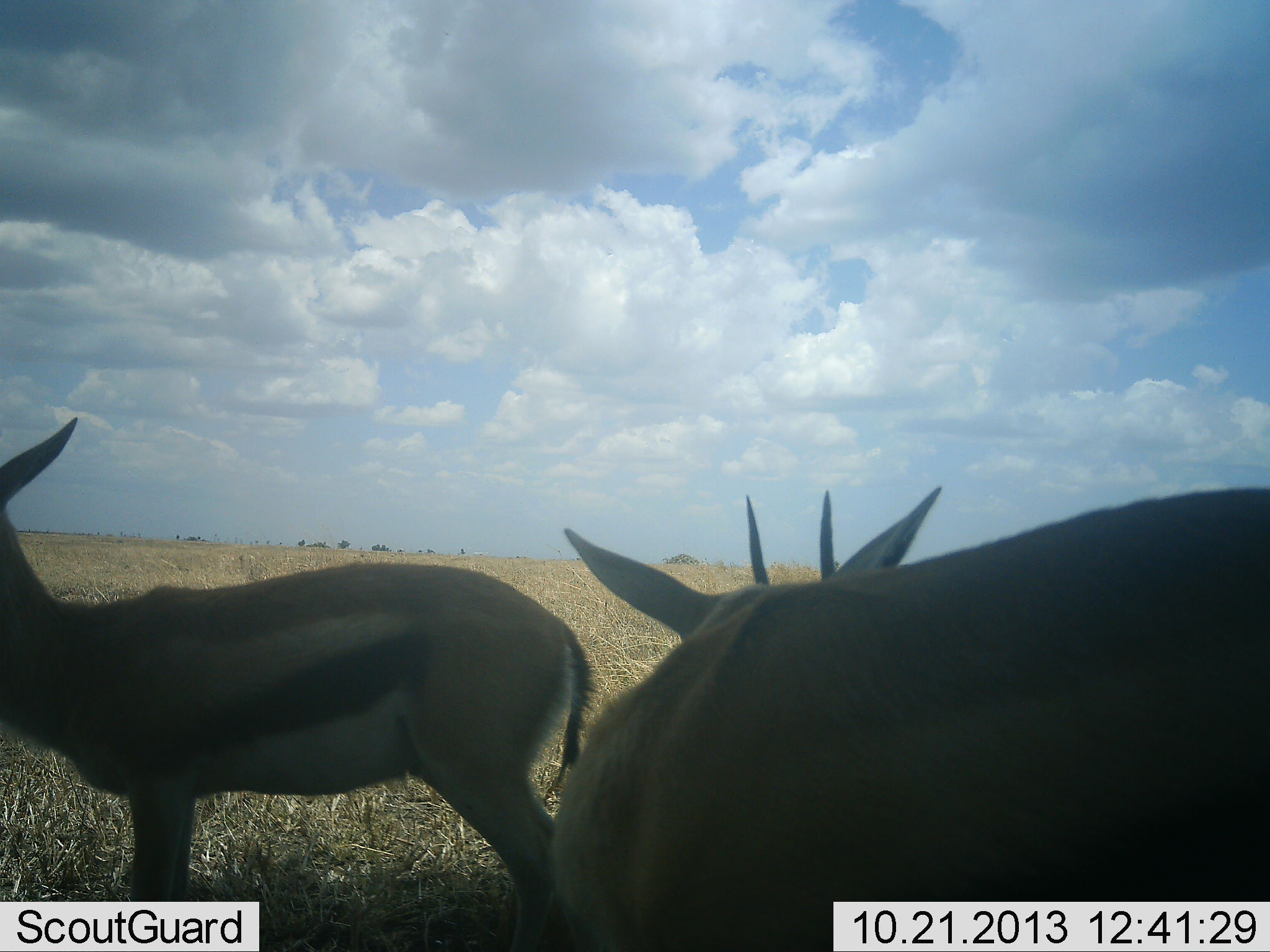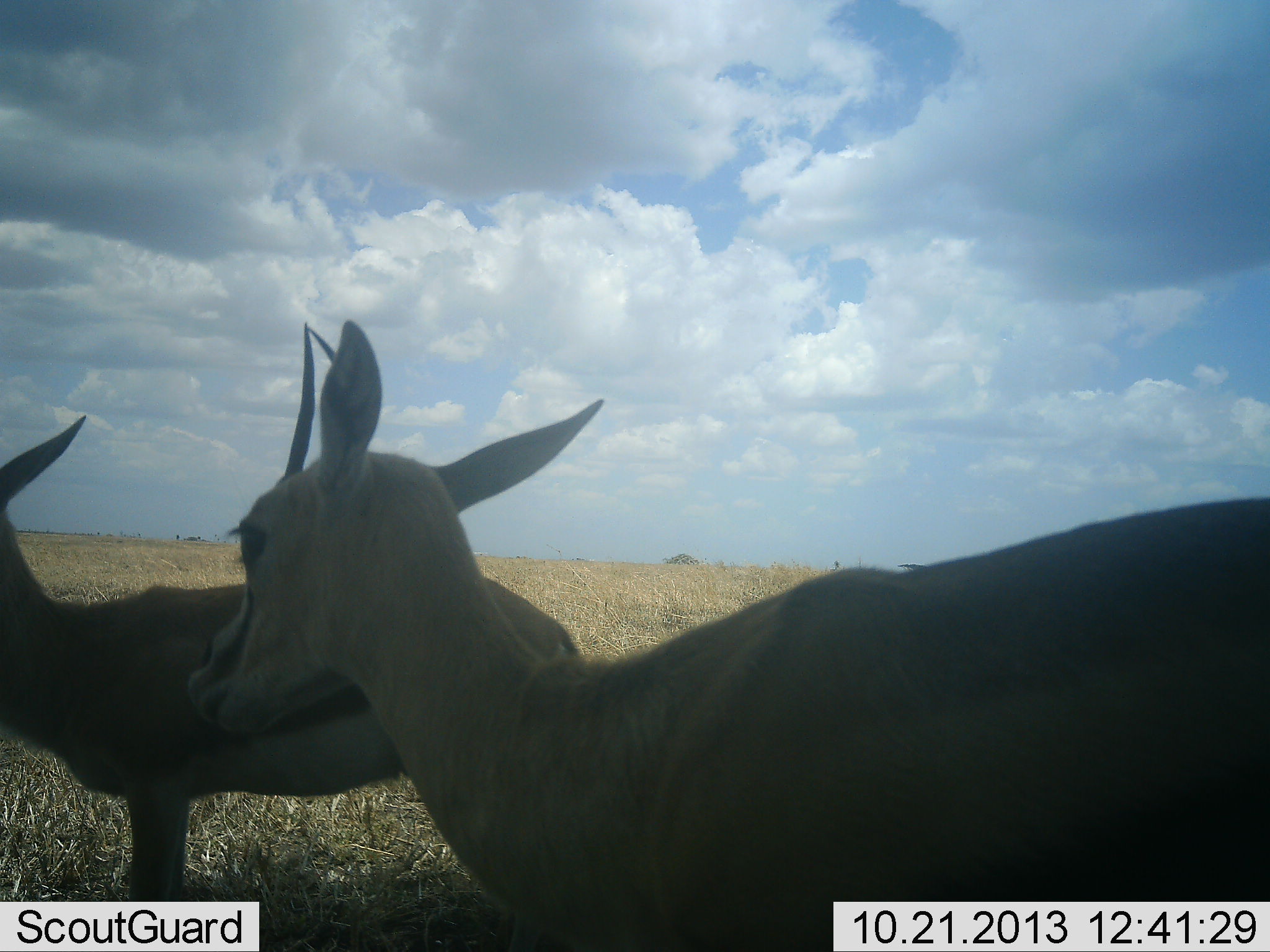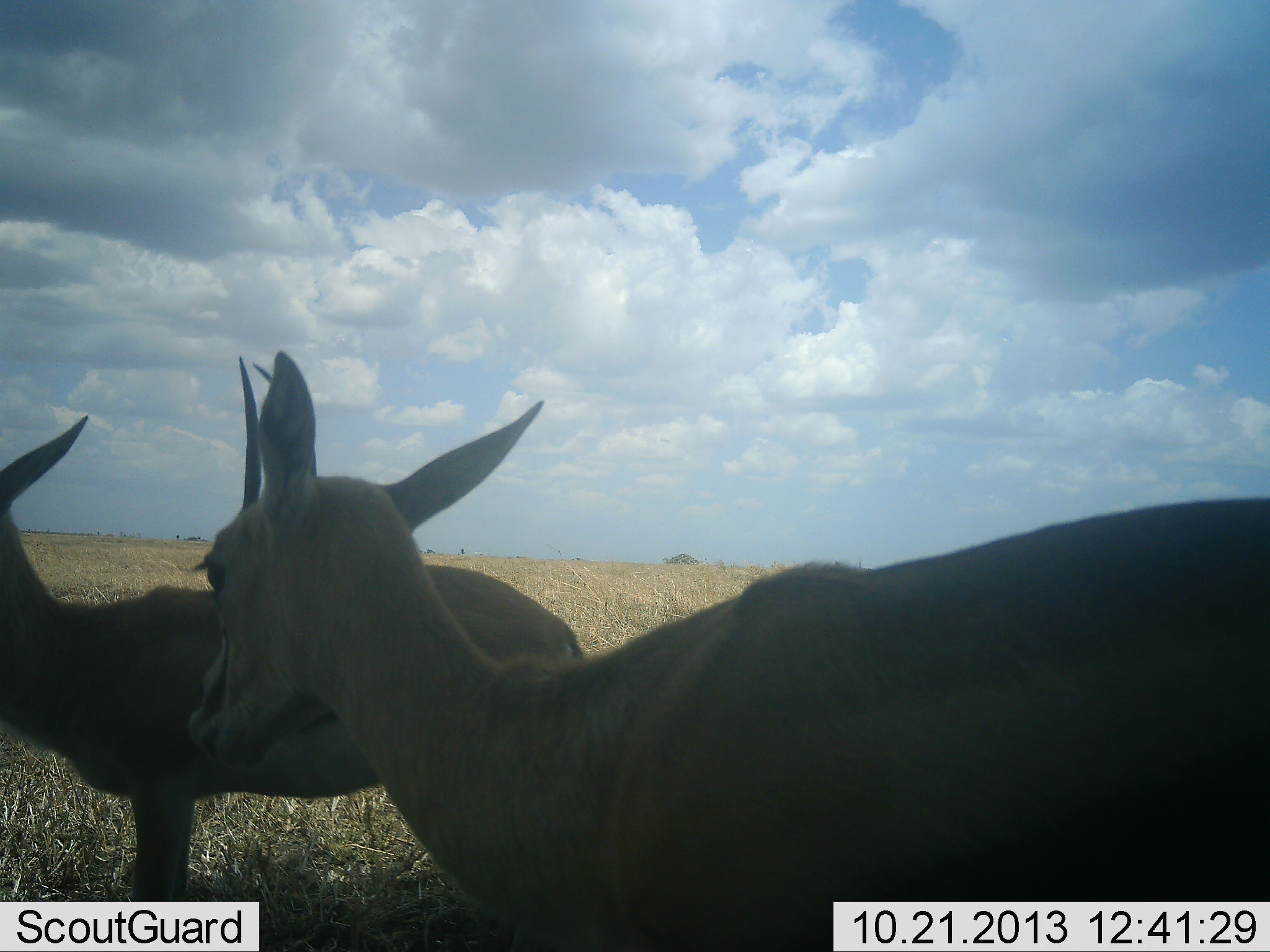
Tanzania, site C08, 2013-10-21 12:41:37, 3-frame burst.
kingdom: Animalia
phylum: Chordata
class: Mammalia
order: Artiodactyla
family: Bovidae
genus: Eudorcas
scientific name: Eudorcas thomsonii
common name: thomson's gazelle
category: gazellethomsons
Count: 2.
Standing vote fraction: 85%.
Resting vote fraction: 6%.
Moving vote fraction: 12%.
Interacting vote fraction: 6%.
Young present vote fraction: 0%.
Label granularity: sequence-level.